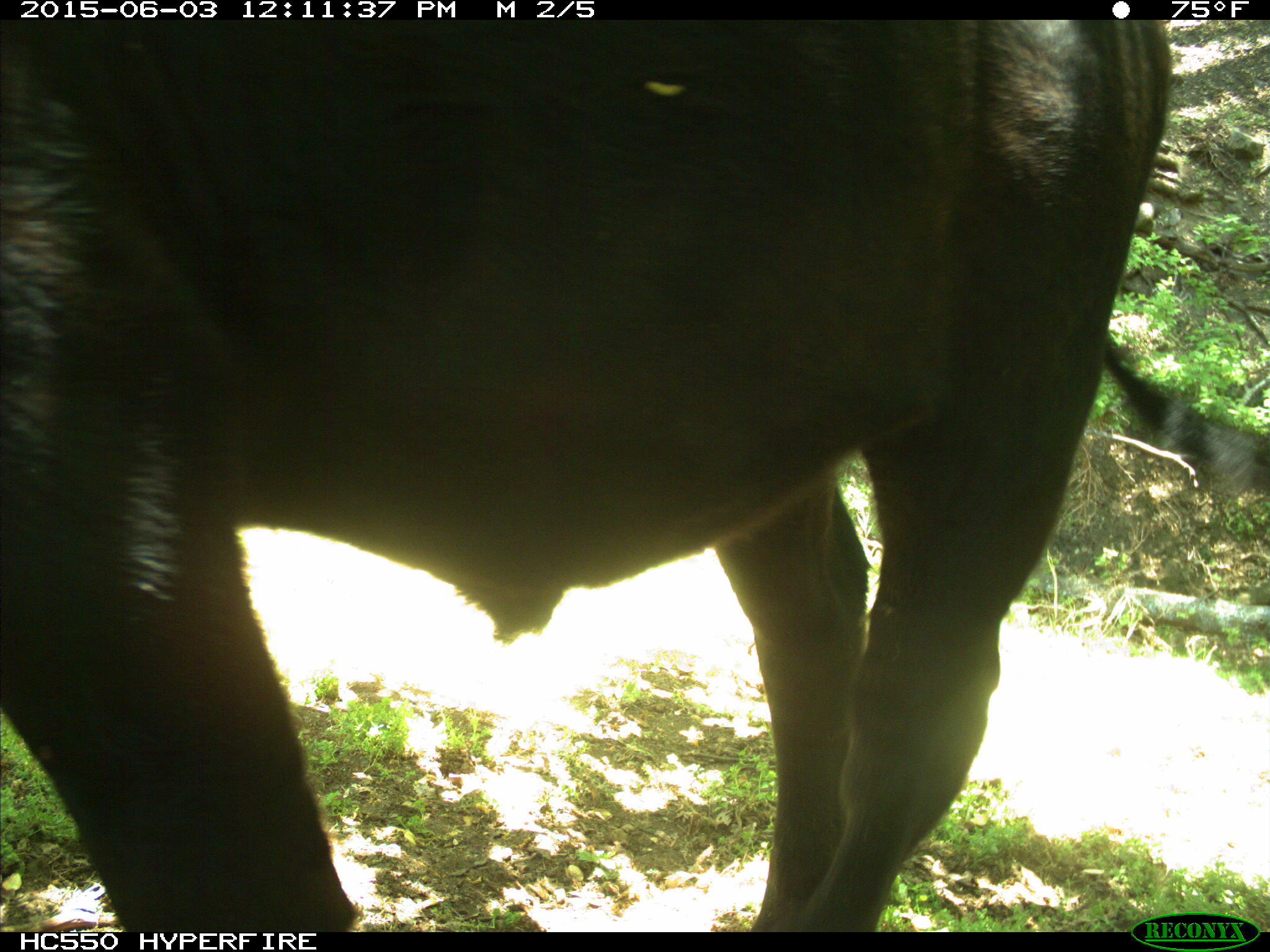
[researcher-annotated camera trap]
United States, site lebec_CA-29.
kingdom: Animalia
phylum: Chordata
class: Mammalia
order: Artiodactyla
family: Bovidae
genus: Bos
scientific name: Bos taurus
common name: domestic cow